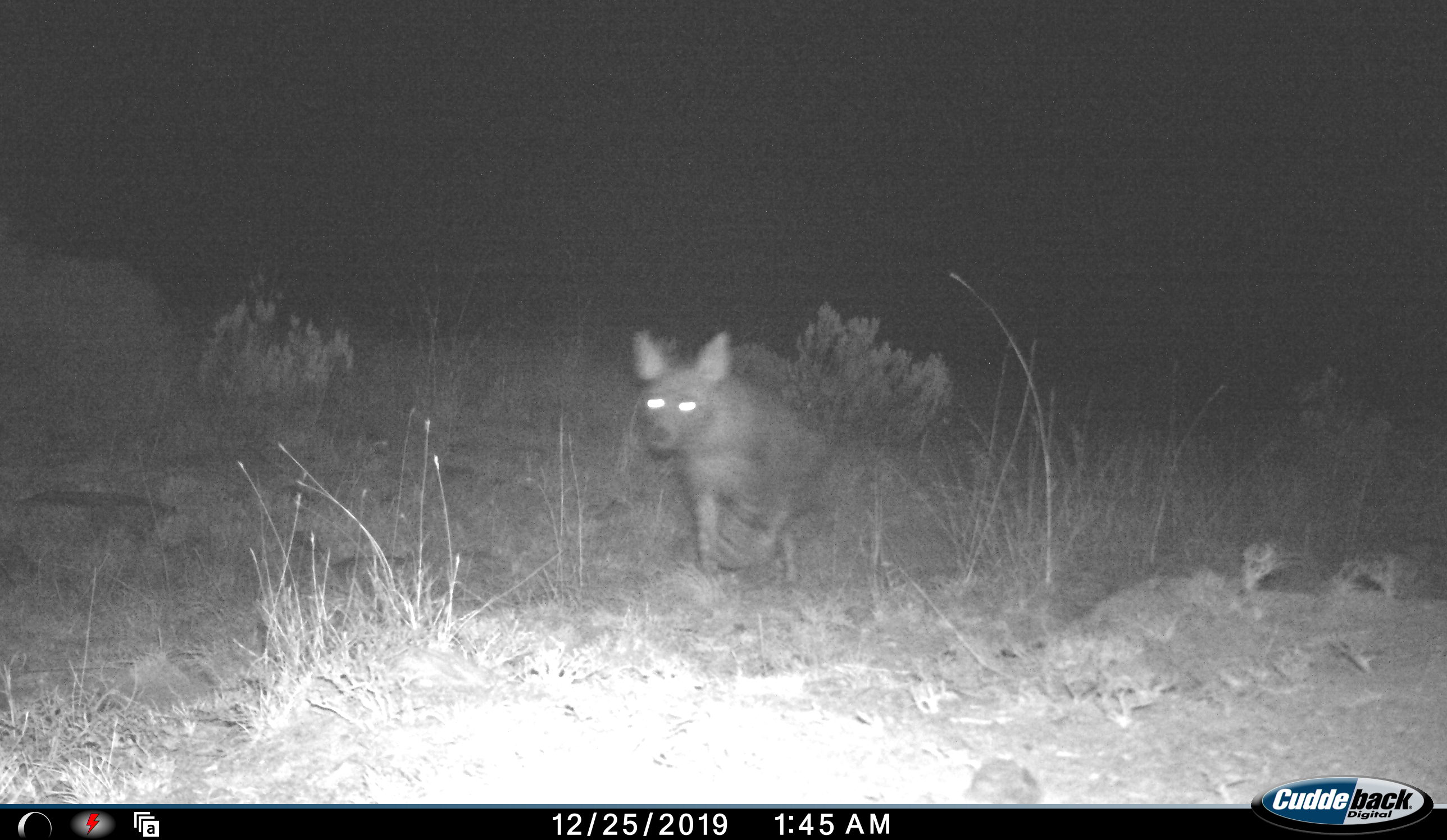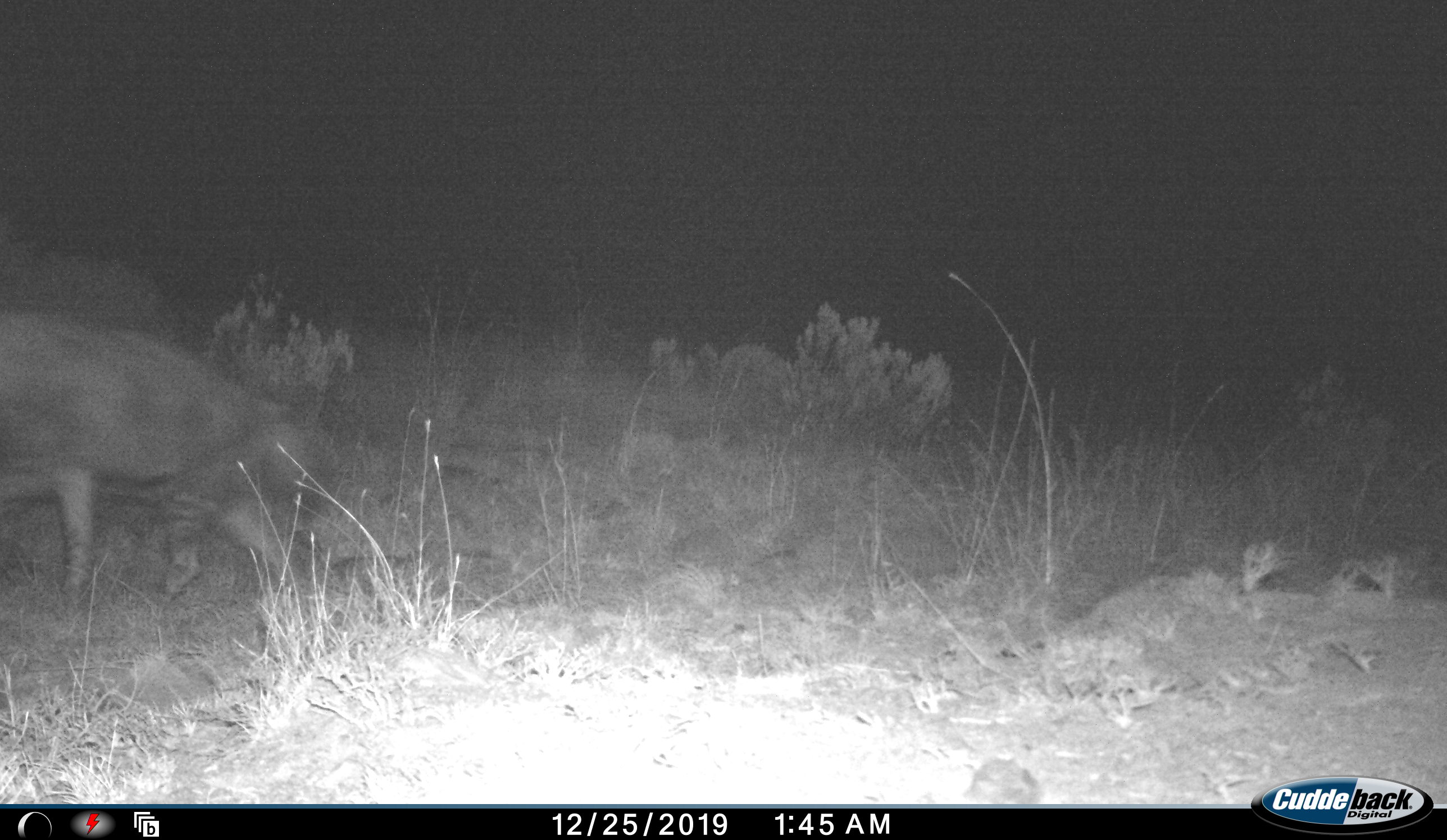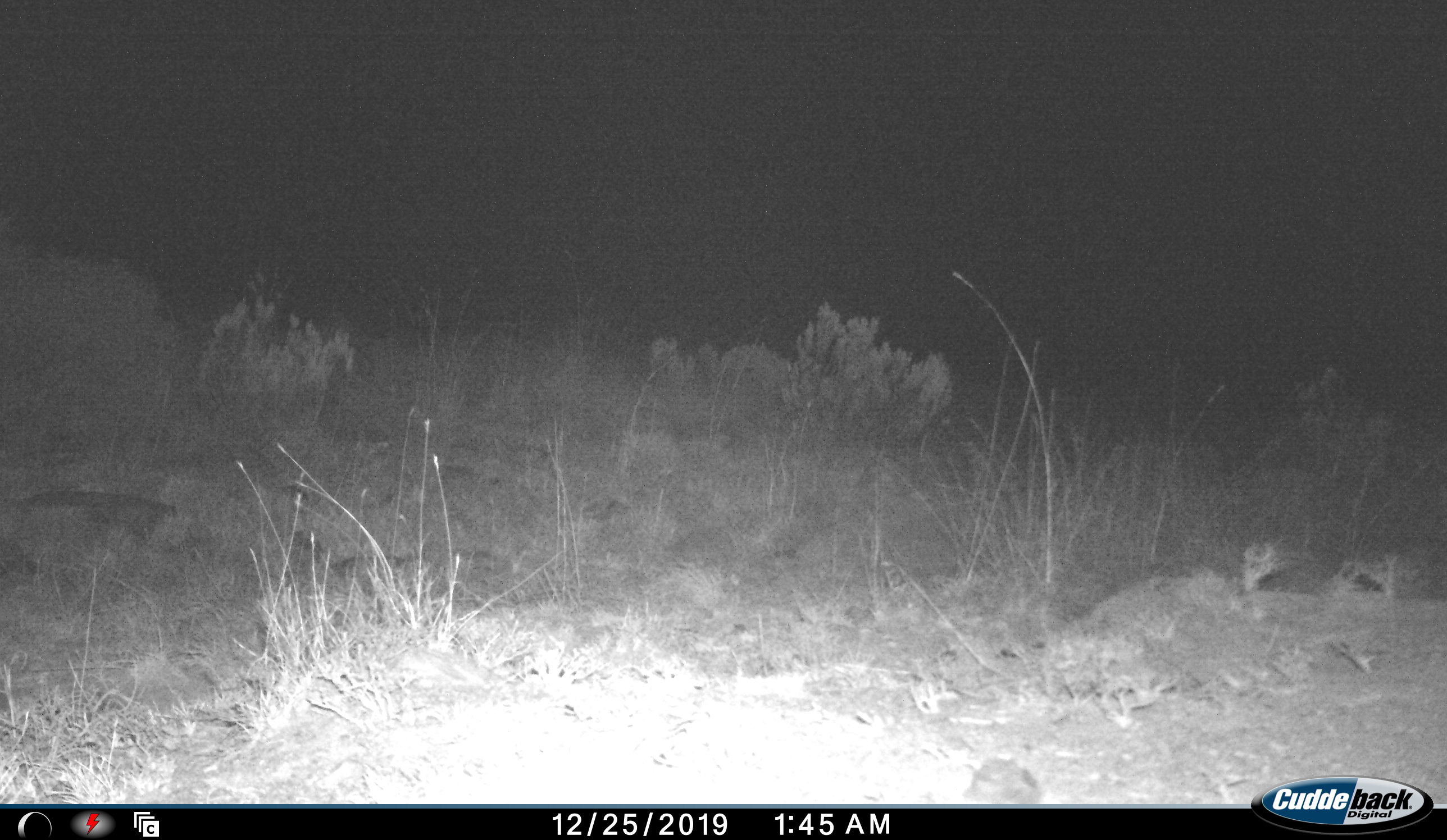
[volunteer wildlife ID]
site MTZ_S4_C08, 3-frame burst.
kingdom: Animalia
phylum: Chordata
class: Mammalia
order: Carnivora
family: Hyaenidae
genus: Parahyaena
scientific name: Parahyaena brunnea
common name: brown hyena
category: hyenabrown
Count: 1.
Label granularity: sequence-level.